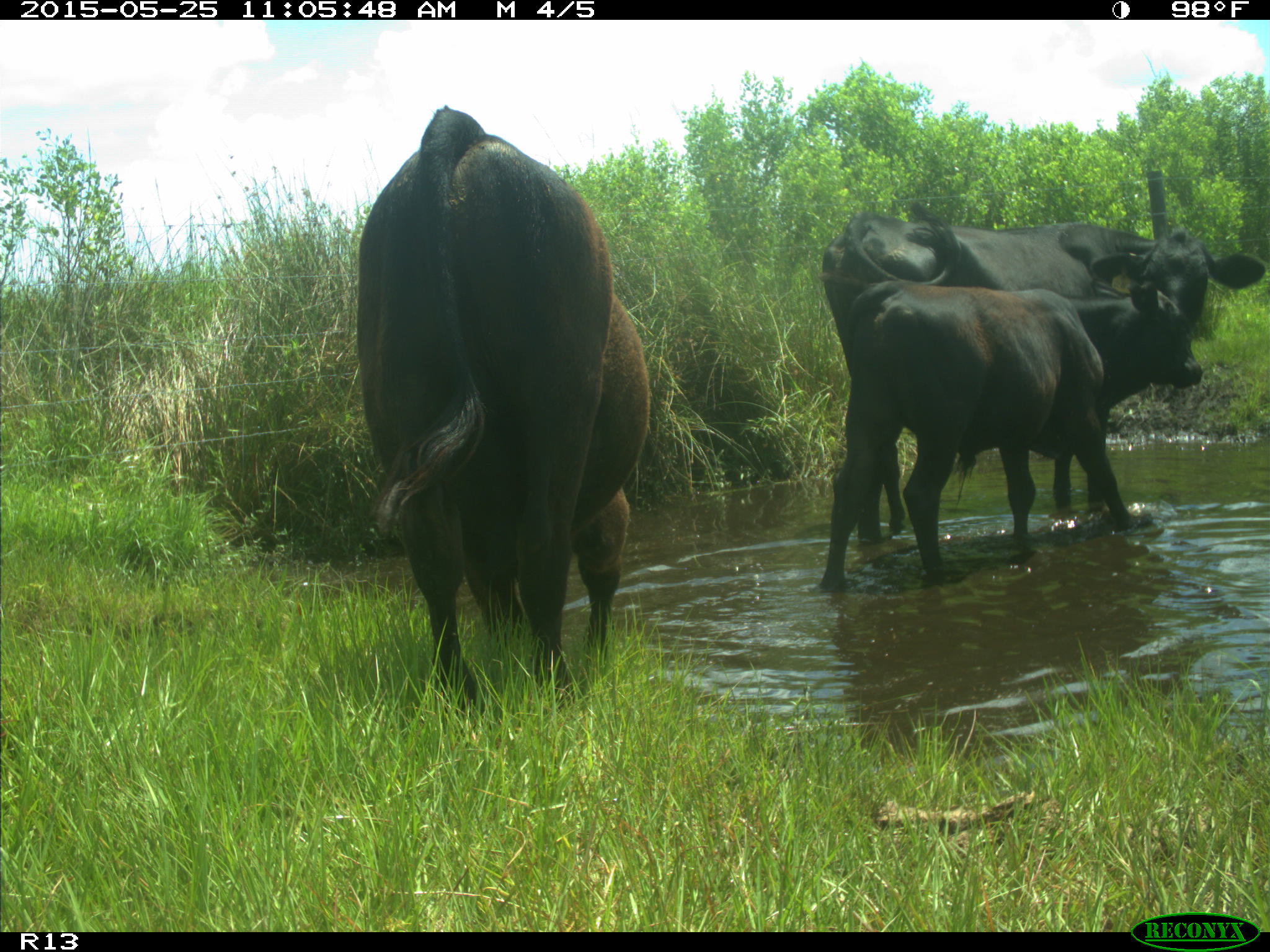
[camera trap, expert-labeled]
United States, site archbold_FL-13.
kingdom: Animalia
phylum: Chordata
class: Mammalia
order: Artiodactyla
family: Bovidae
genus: Bos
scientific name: Bos taurus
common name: domestic cow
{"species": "Bos taurus (domestic cow)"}